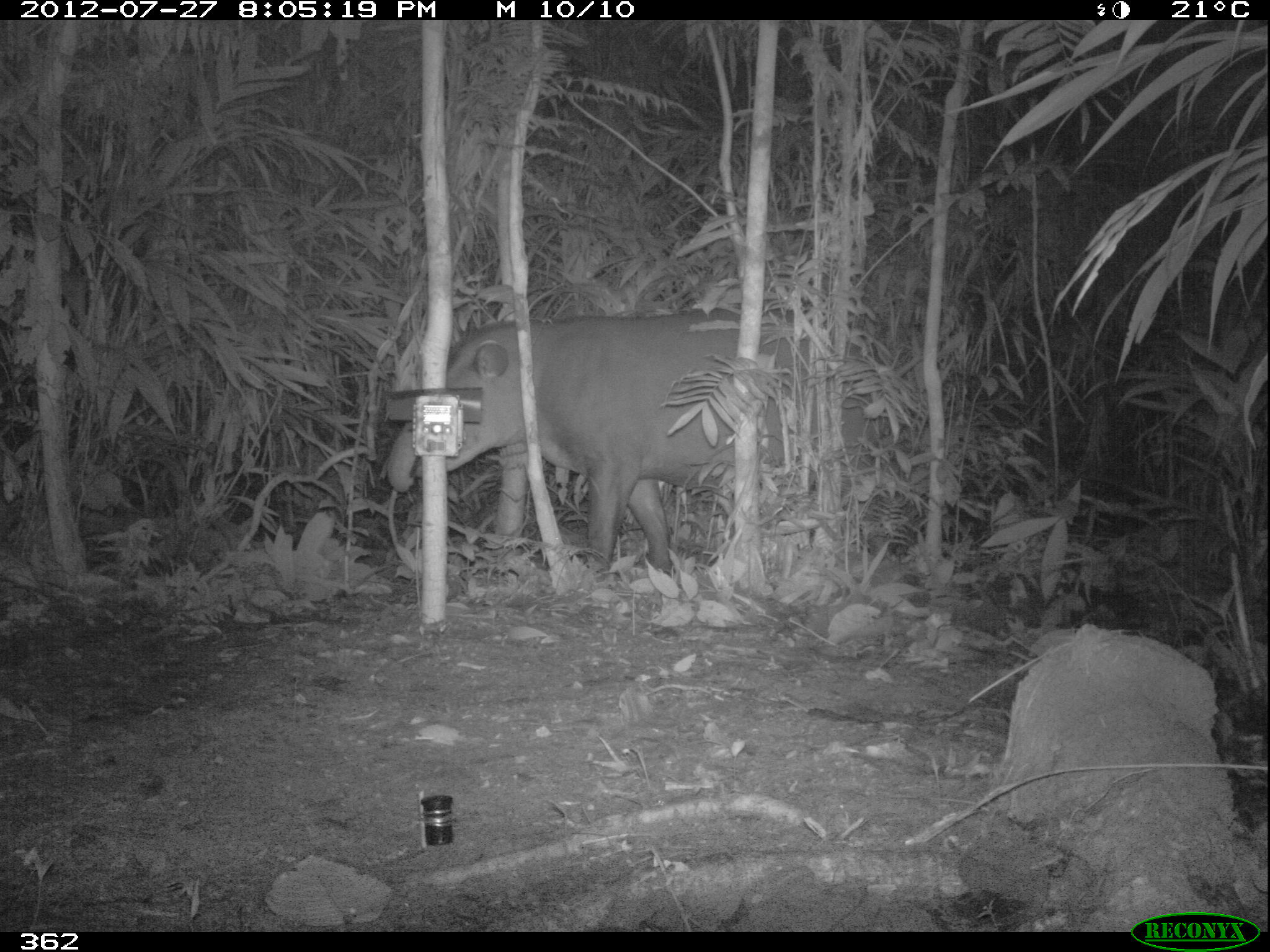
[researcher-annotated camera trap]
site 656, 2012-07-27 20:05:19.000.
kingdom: Animalia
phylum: Chordata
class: Mammalia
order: Perissodactyla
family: Tapiridae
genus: Tapirus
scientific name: Tapirus terrestris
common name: south american tapir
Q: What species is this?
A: Tapirus terrestris (south american tapir).